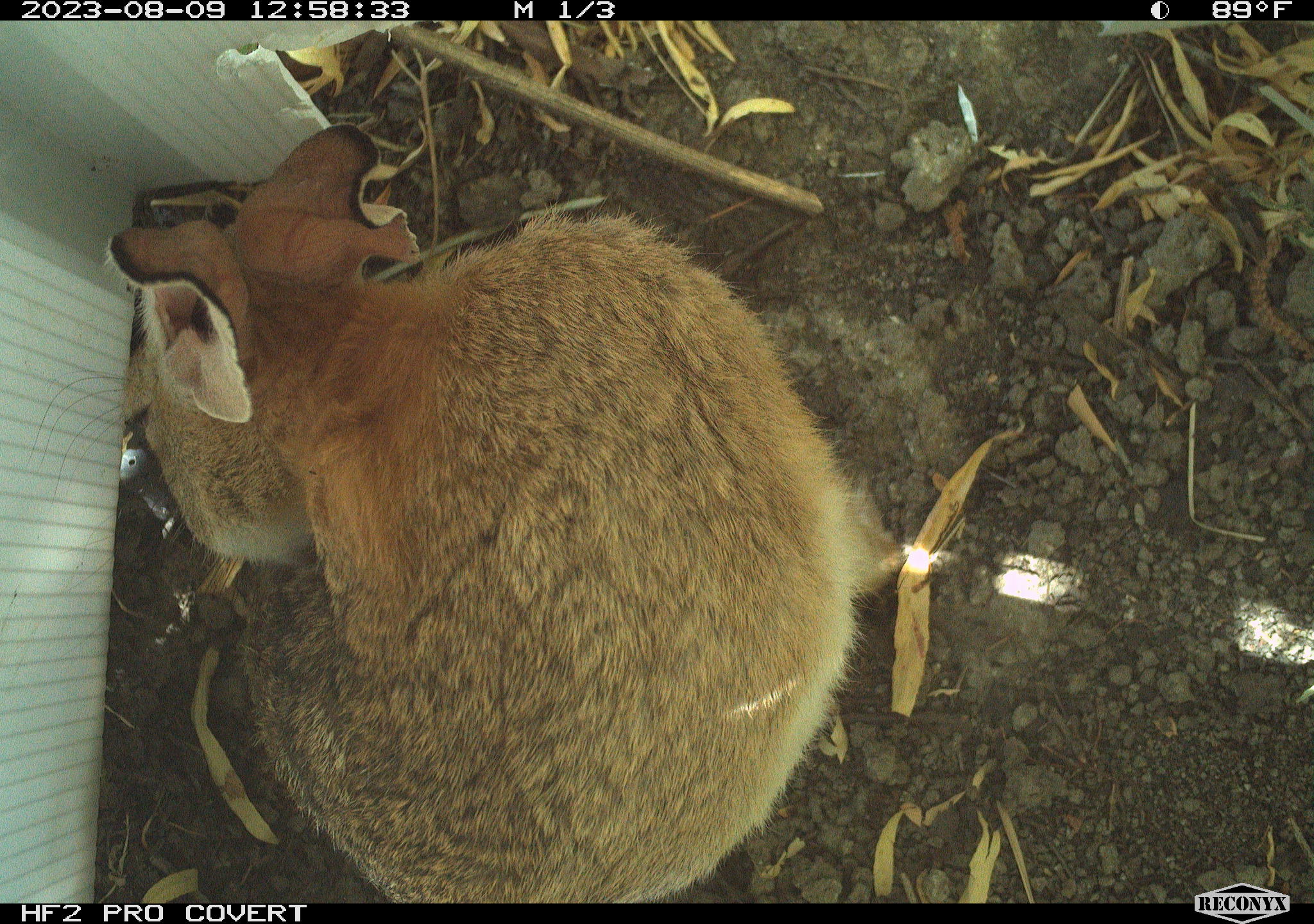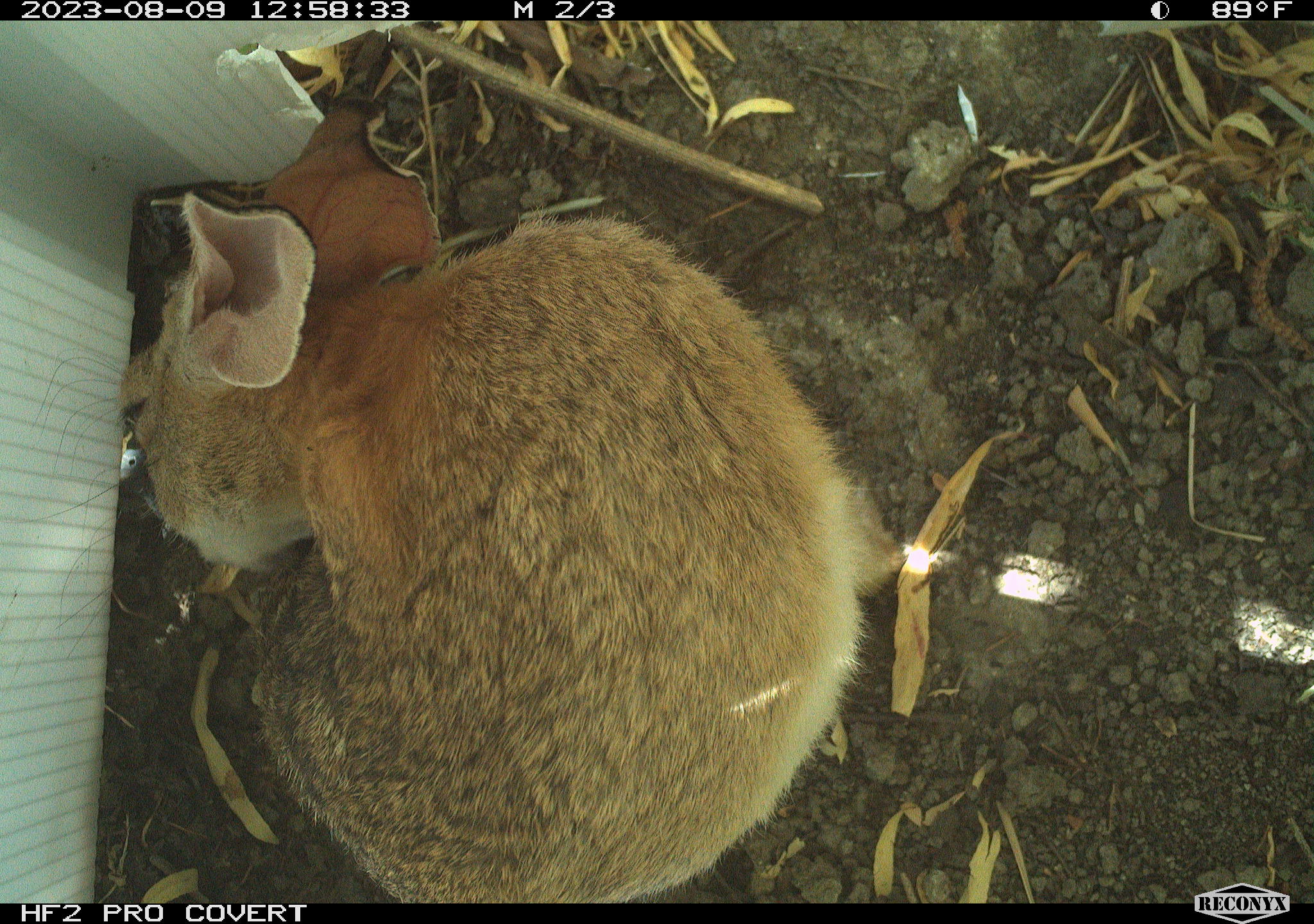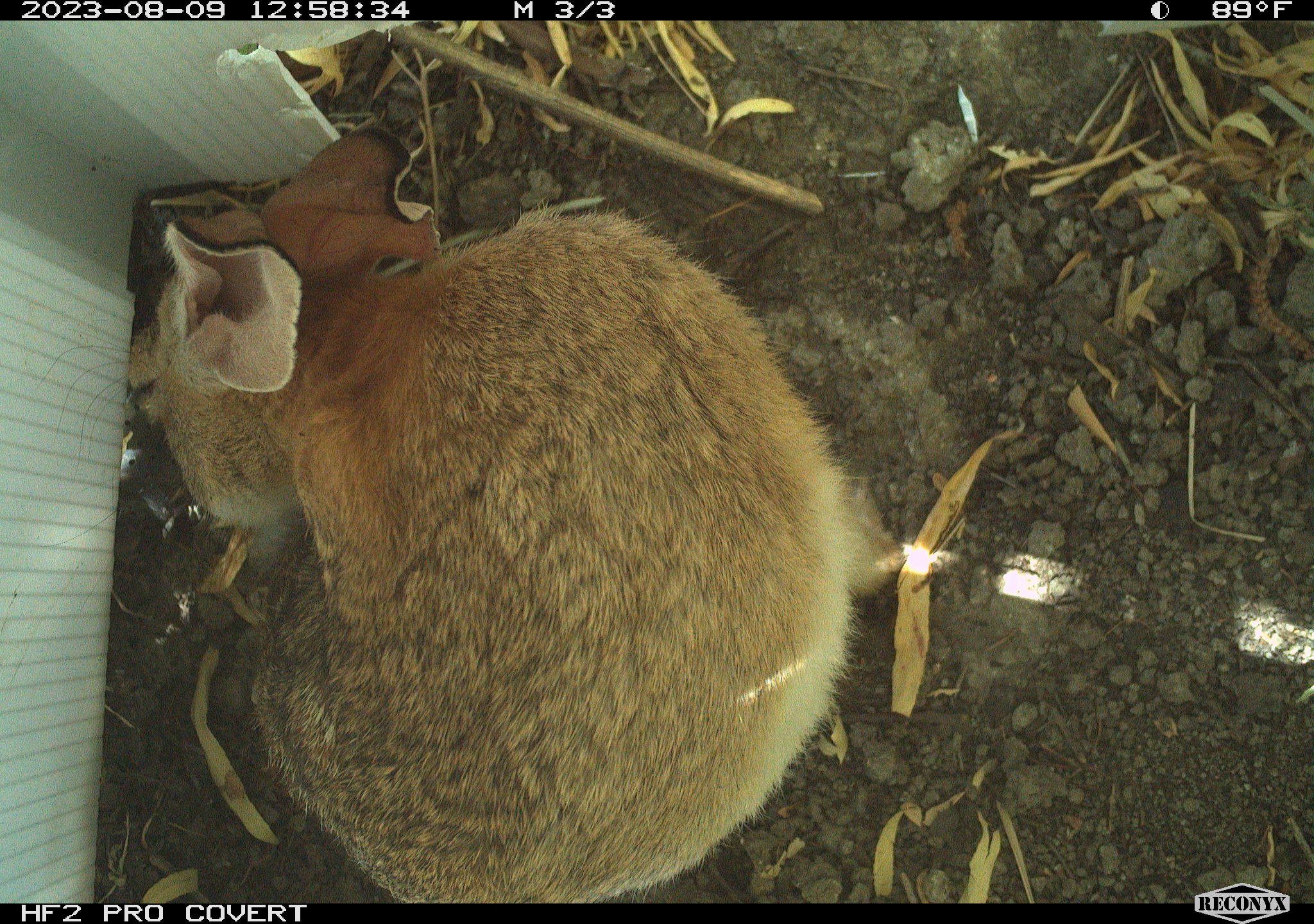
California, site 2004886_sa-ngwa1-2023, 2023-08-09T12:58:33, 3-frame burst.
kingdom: Animalia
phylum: Chordata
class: Mammalia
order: Lagomorpha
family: Leporidae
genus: Sylvilagus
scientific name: Sylvilagus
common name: cottontail rabbits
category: sylvilagus species